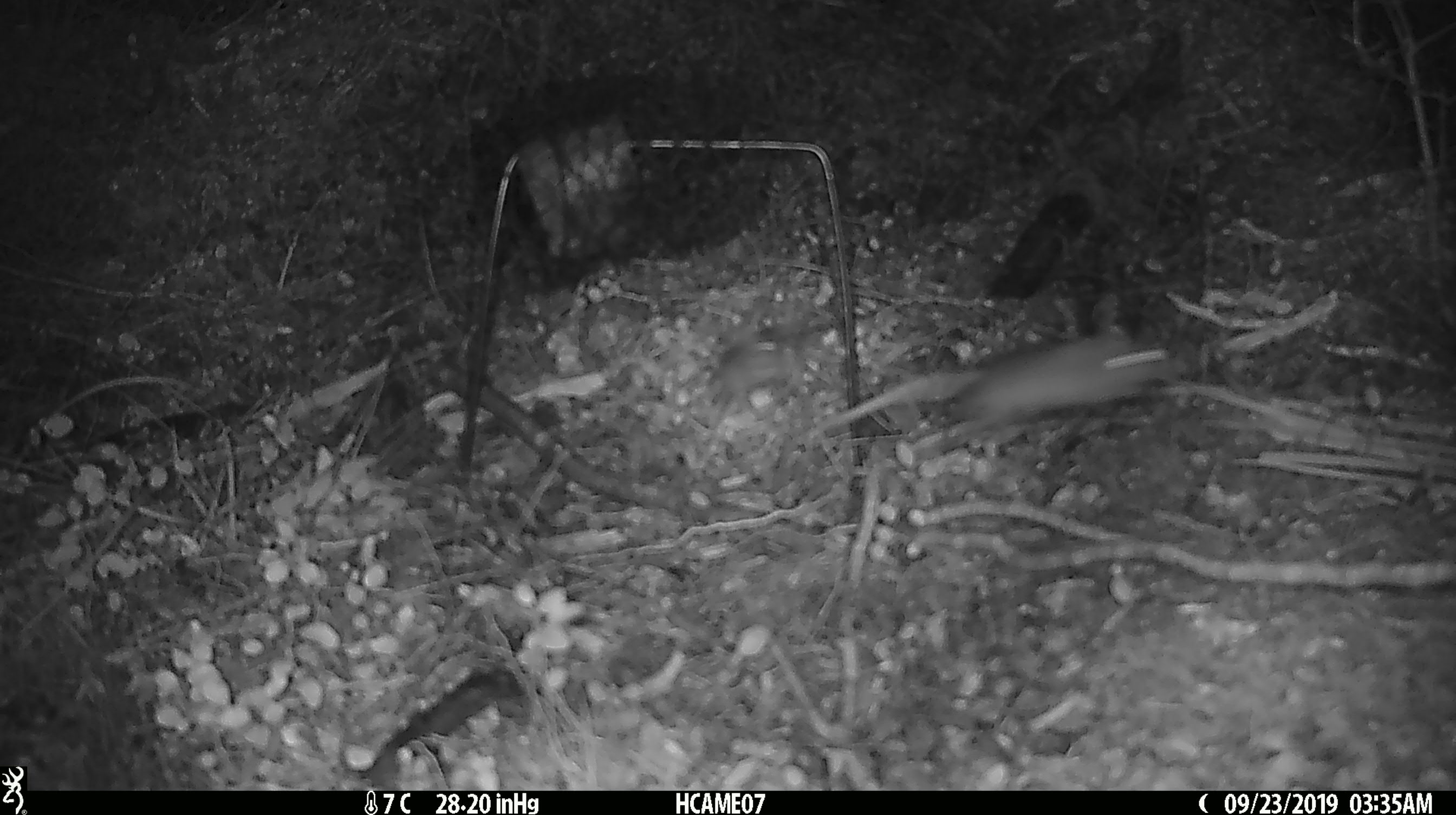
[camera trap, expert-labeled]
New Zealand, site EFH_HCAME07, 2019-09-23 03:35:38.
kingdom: Animalia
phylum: Chordata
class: Mammalia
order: Rodentia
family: Muridae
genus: Mus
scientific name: Mus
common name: mouse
Mouse (Mus).